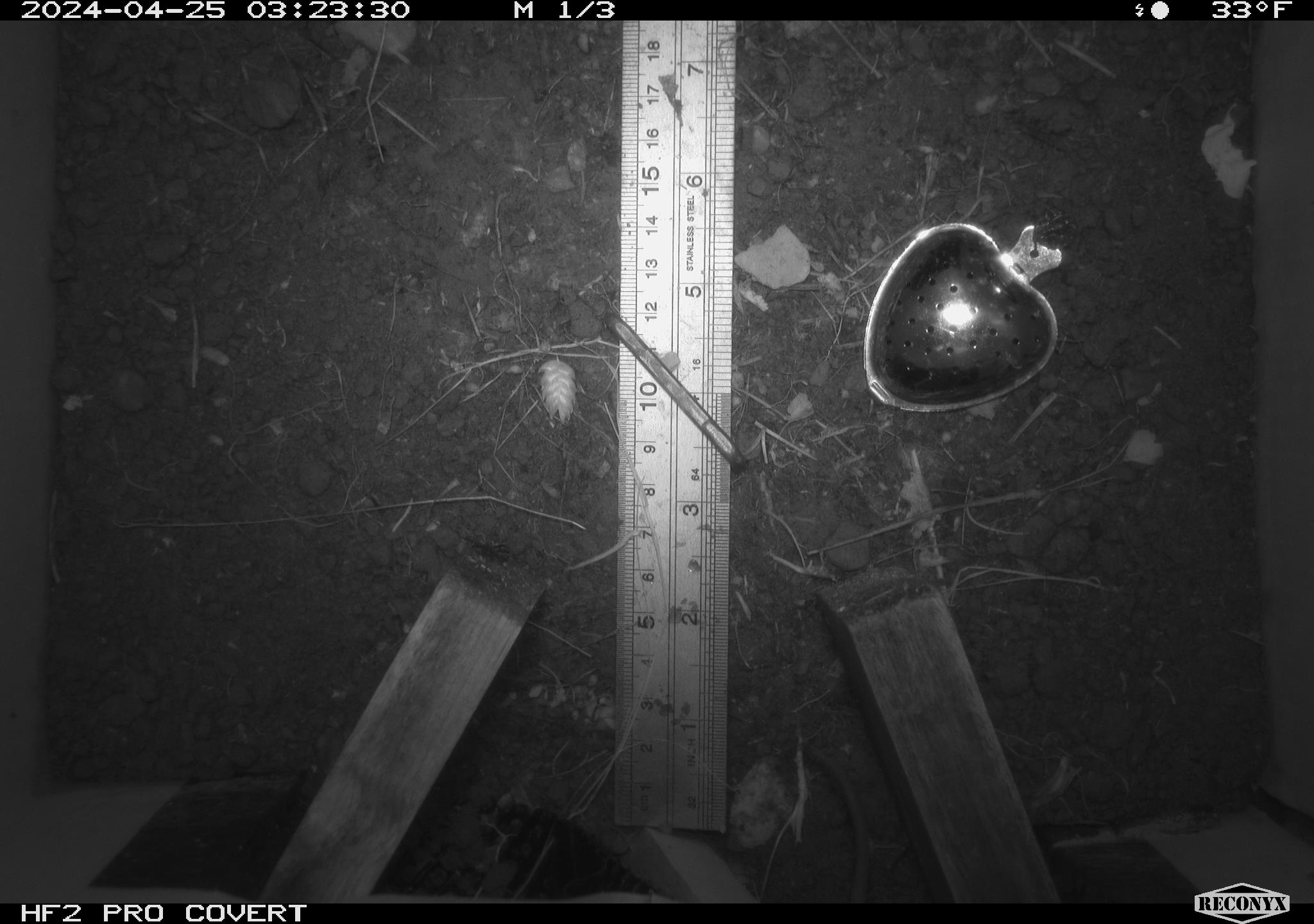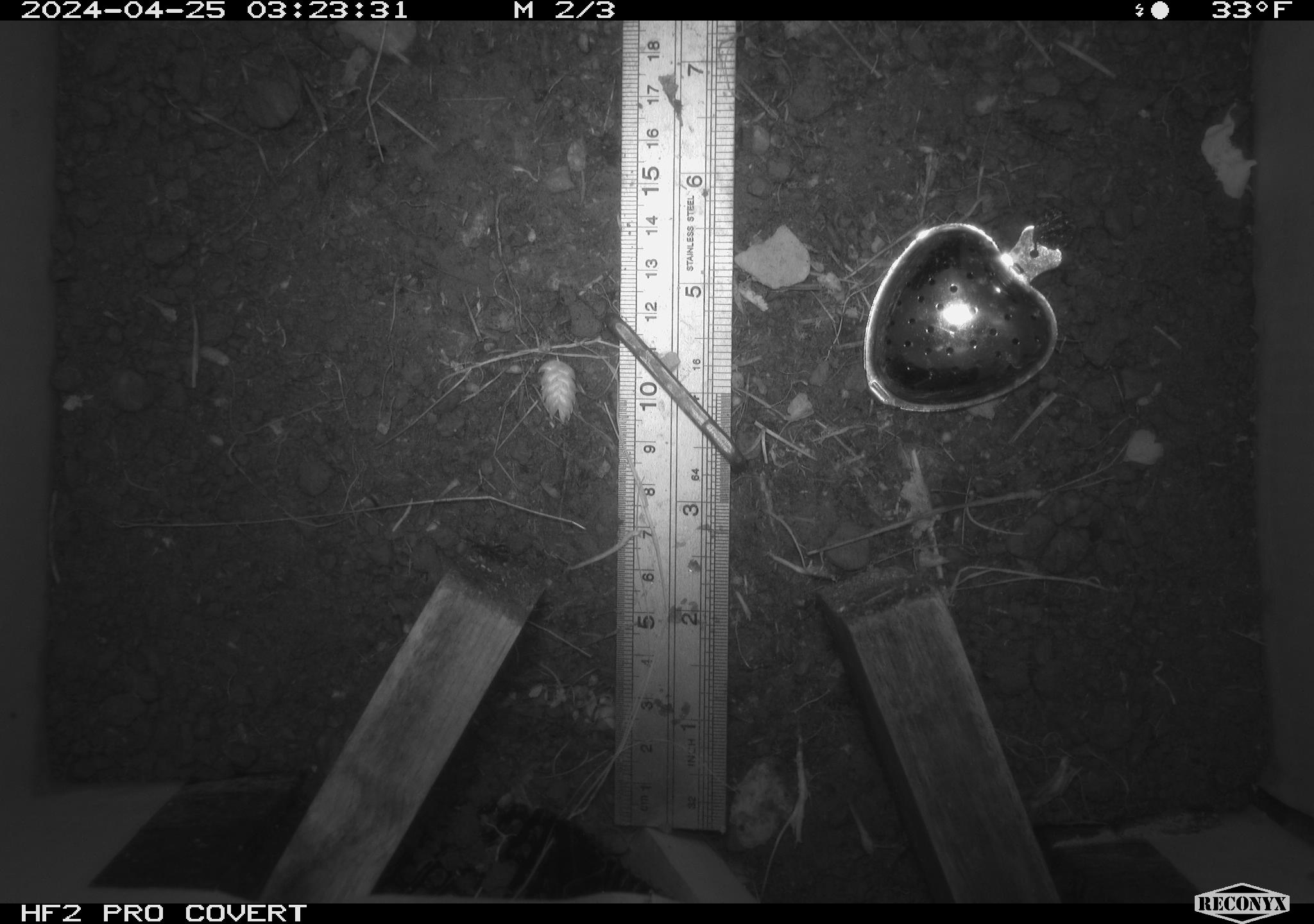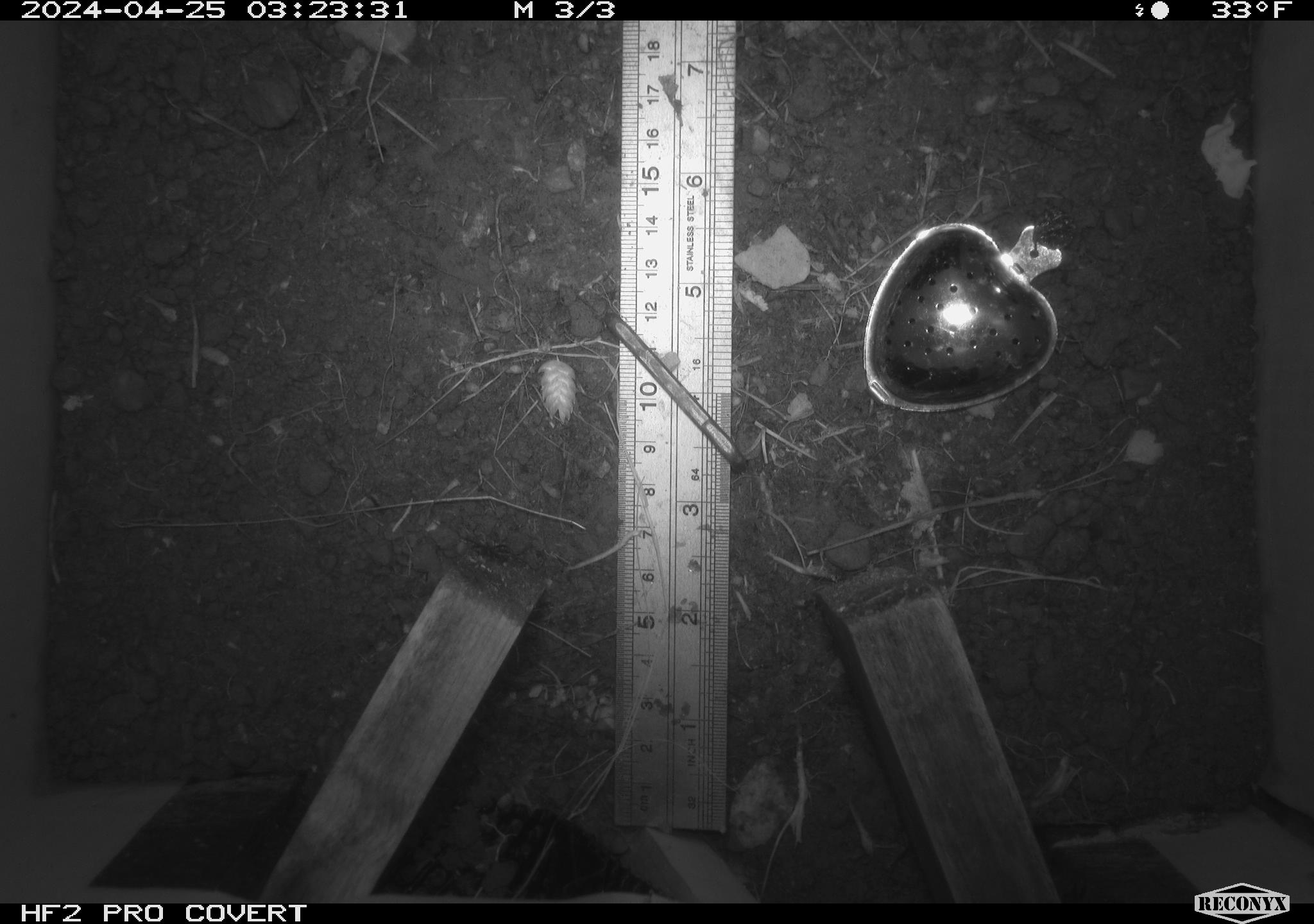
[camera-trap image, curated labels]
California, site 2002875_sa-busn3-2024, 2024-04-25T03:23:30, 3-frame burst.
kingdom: Animalia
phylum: Chordata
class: Mammalia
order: Rodentia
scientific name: Rodentia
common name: mouse species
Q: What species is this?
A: Mouse species (Rodentia).